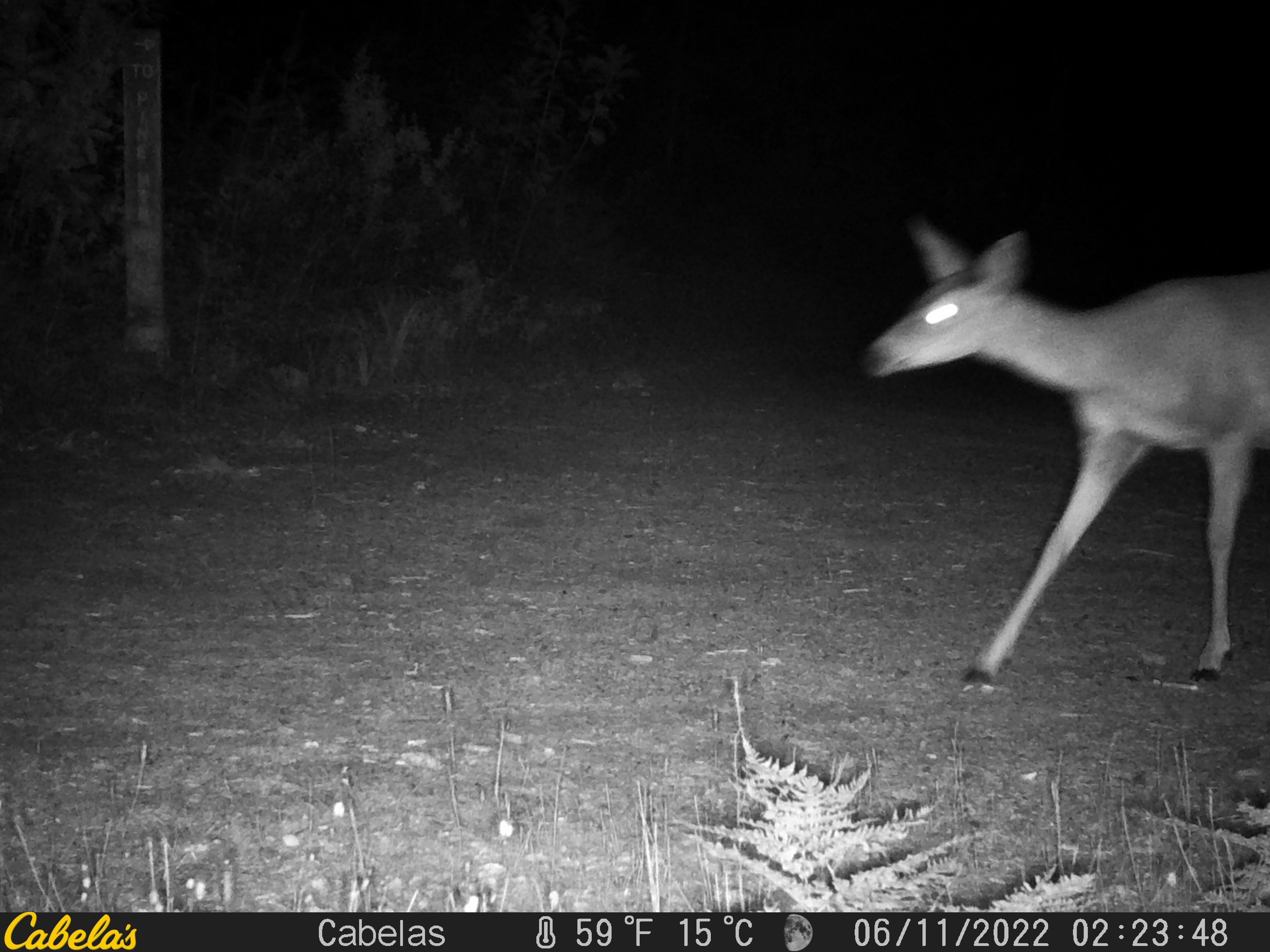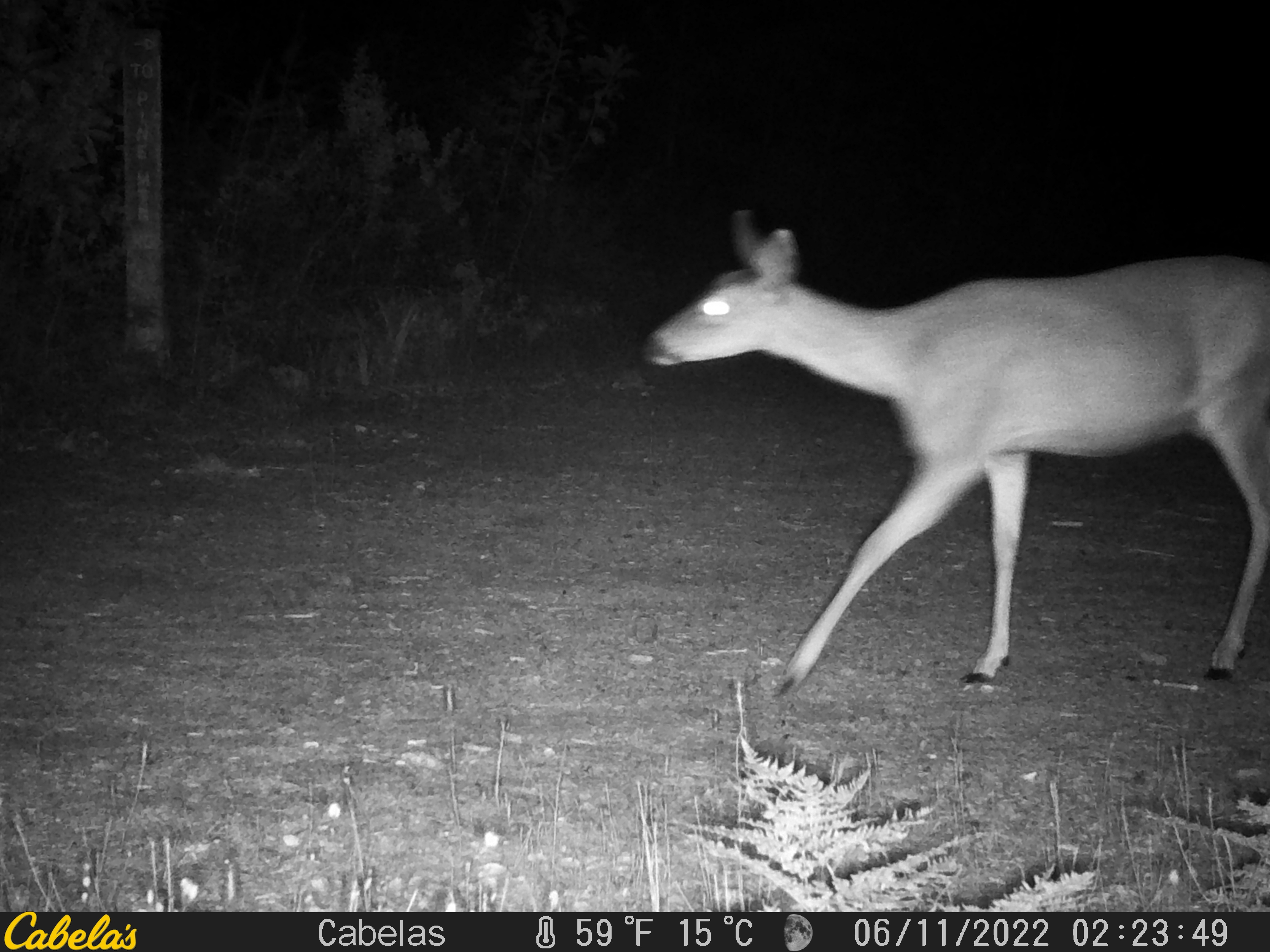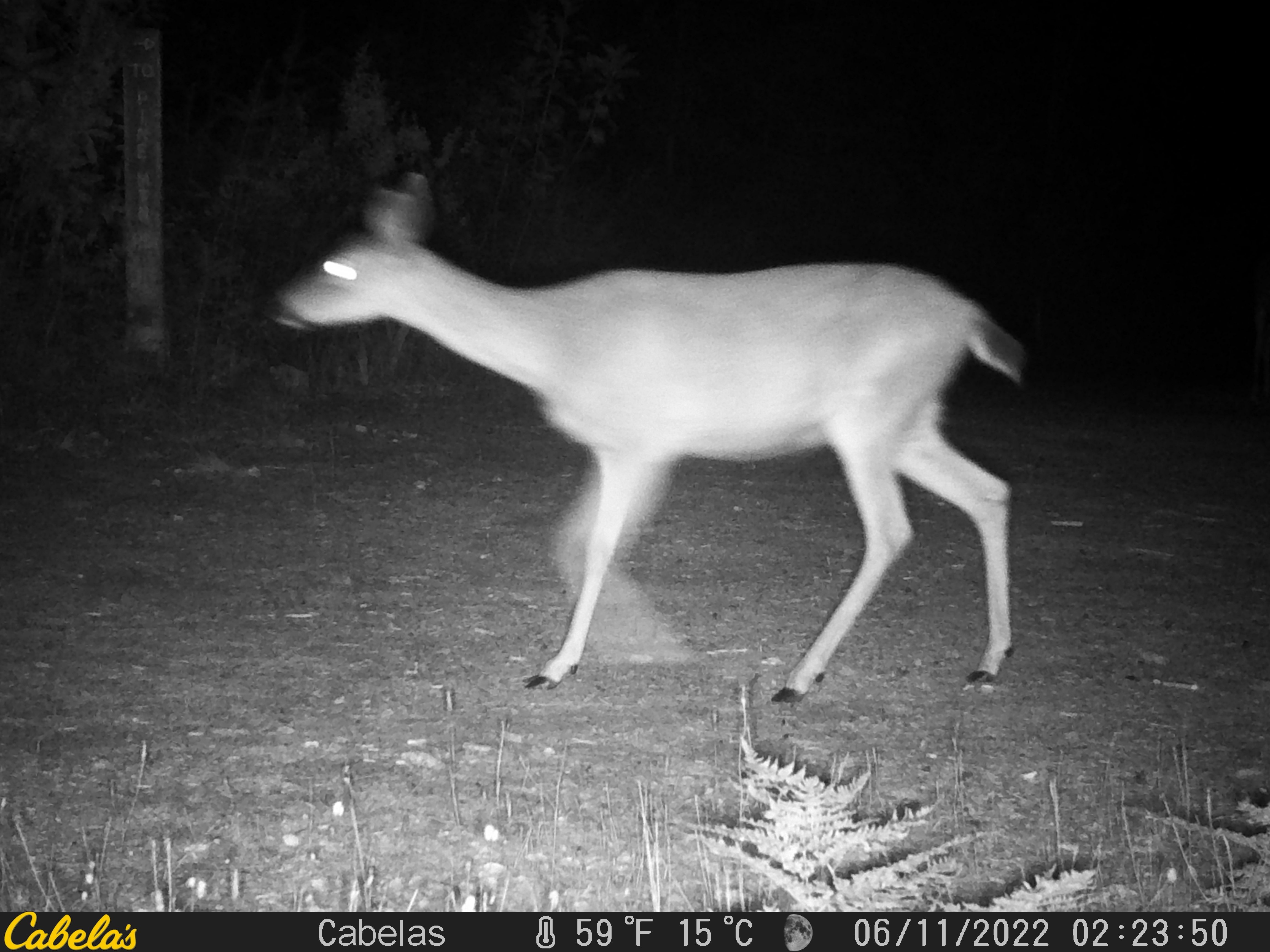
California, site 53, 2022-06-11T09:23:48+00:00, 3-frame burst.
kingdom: Animalia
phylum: Chordata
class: Mammalia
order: Artiodactyla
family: Cervidae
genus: Odocoileus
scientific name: Odocoileus hemionus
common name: mule deer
Mule deer (Odocoileus hemionus).